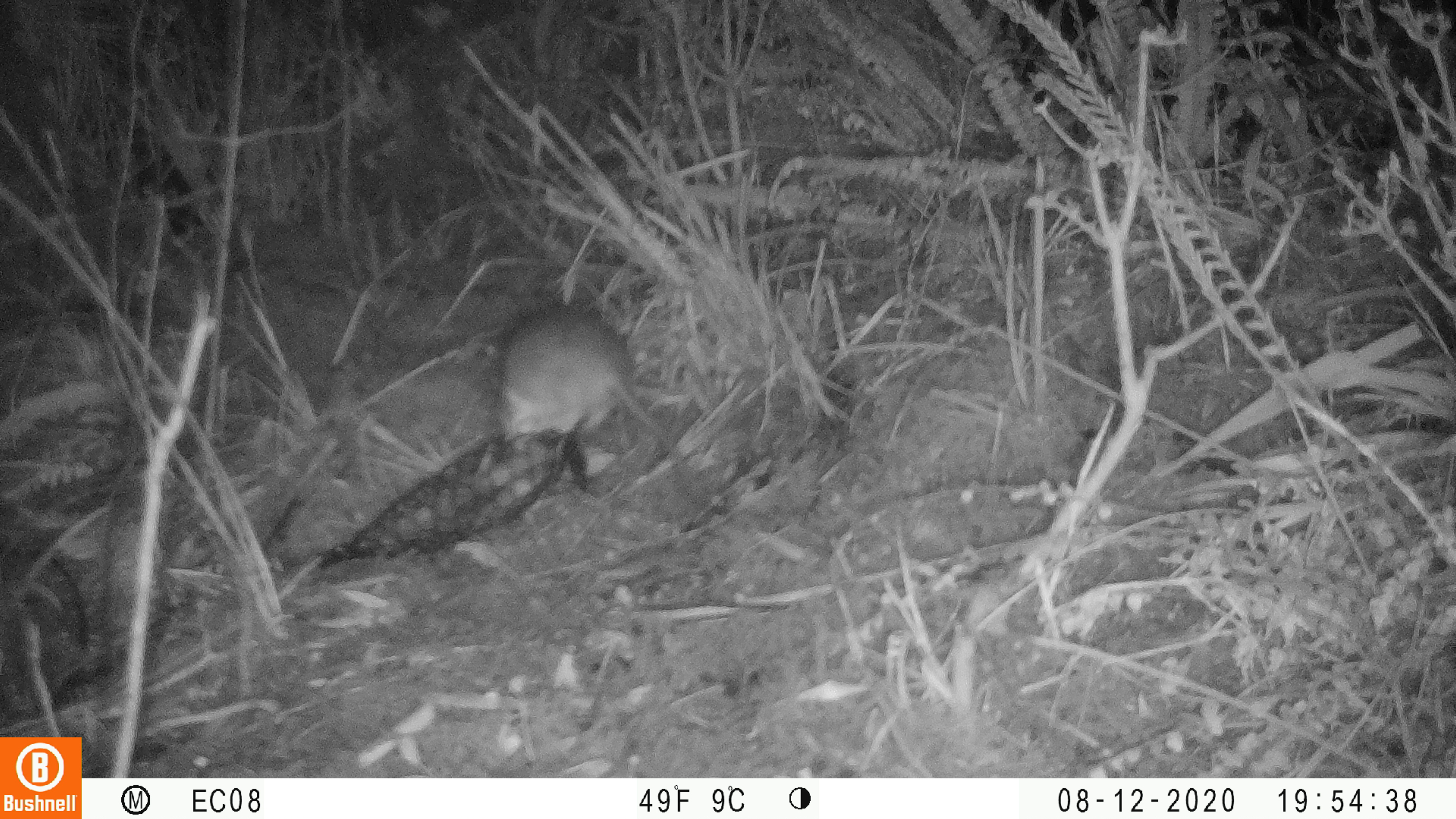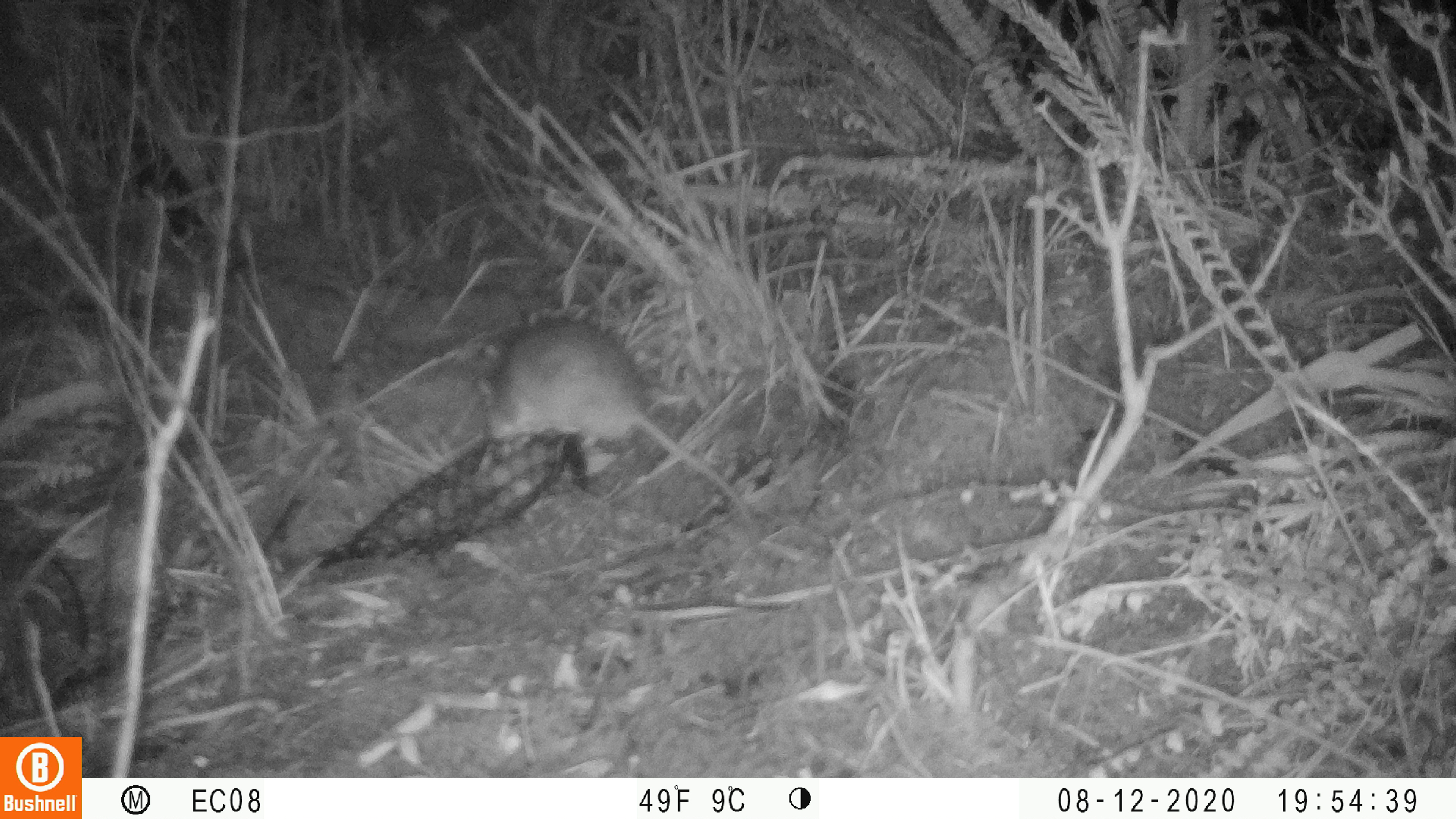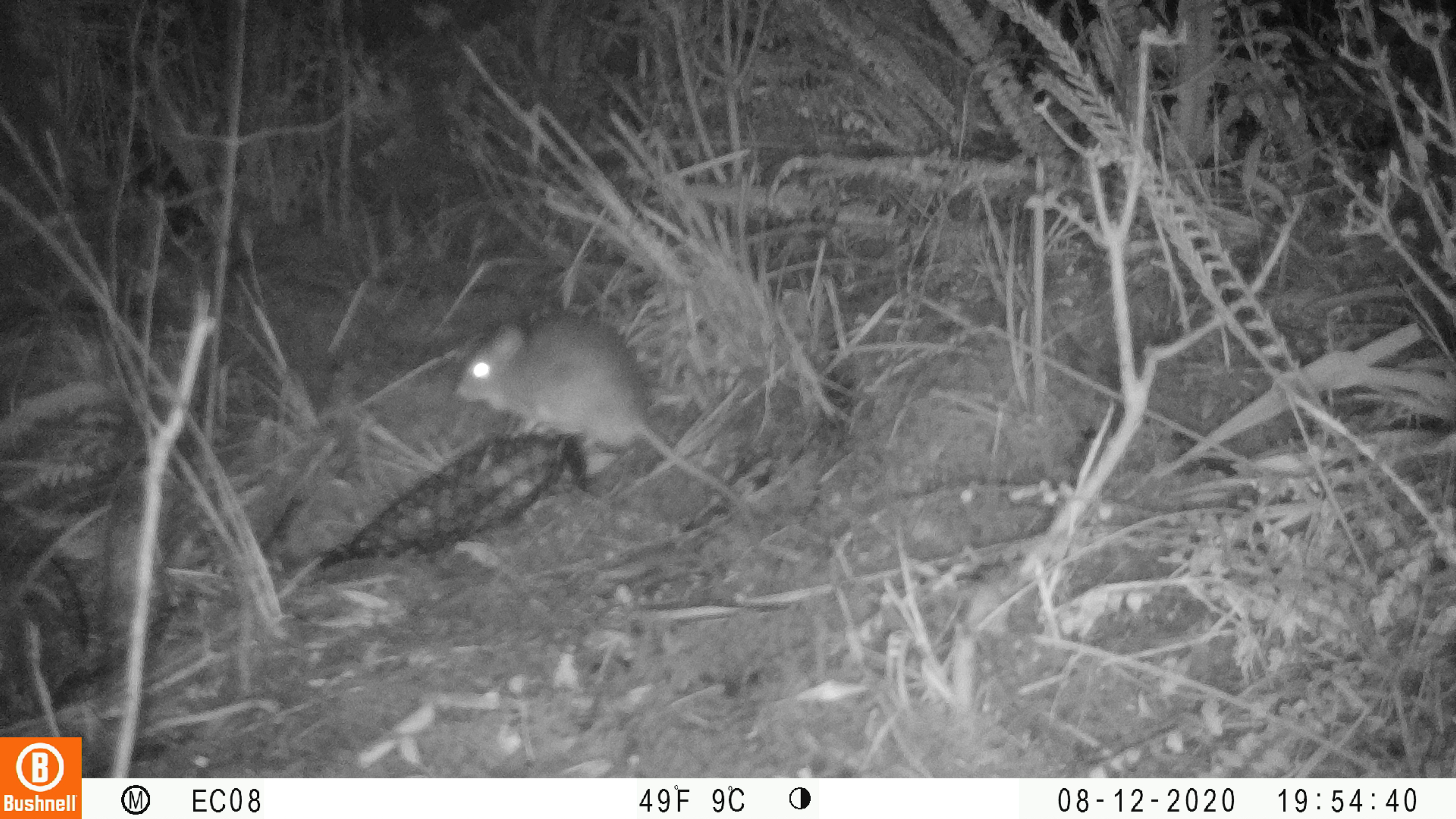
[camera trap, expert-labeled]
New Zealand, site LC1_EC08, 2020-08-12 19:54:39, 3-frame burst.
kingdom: Animalia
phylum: Chordata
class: Mammalia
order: Rodentia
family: Muridae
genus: Rattus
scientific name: Rattus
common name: rat